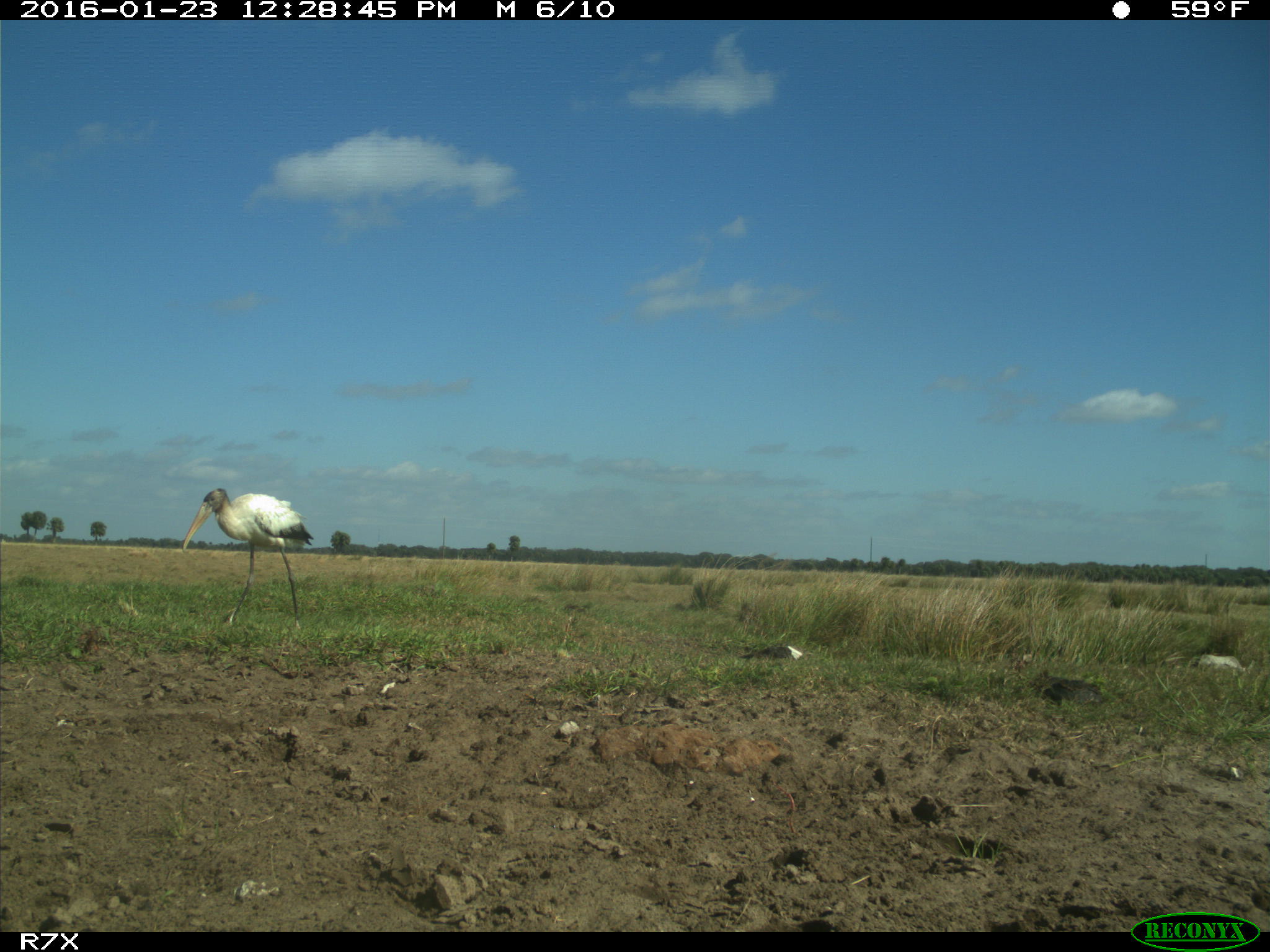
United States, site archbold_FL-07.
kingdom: Animalia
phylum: Chordata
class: Aves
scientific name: Aves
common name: birds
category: unidentified bird